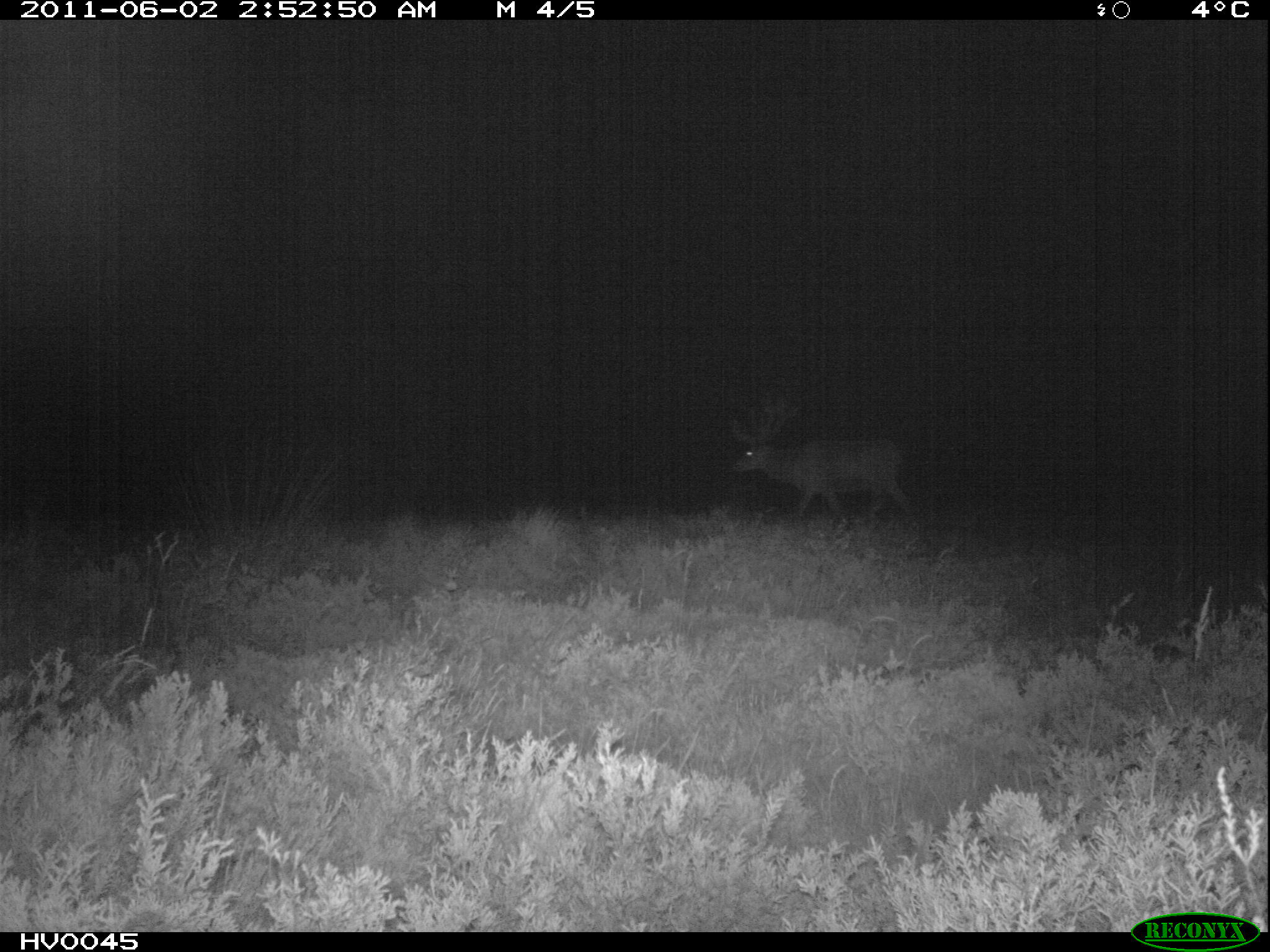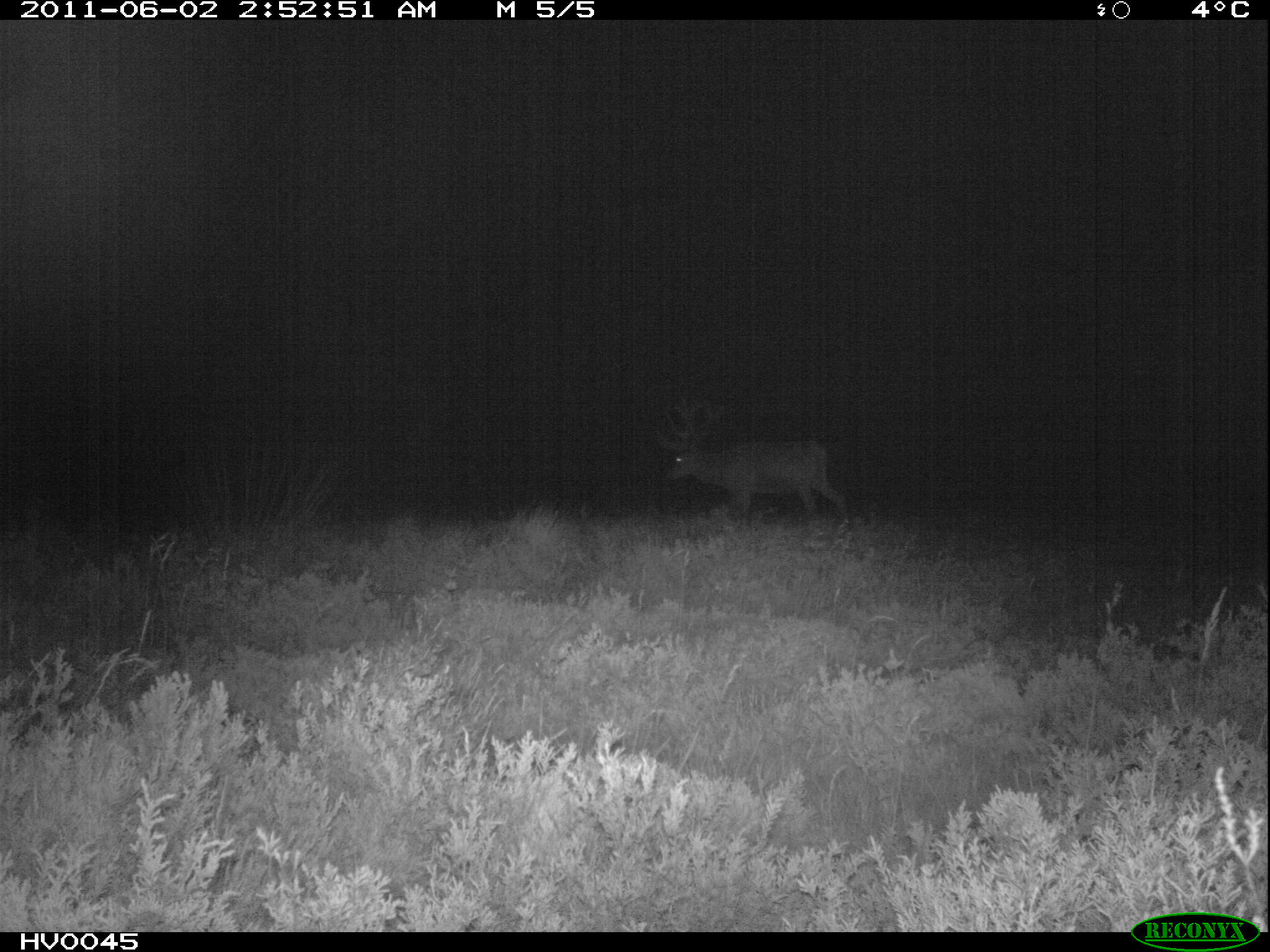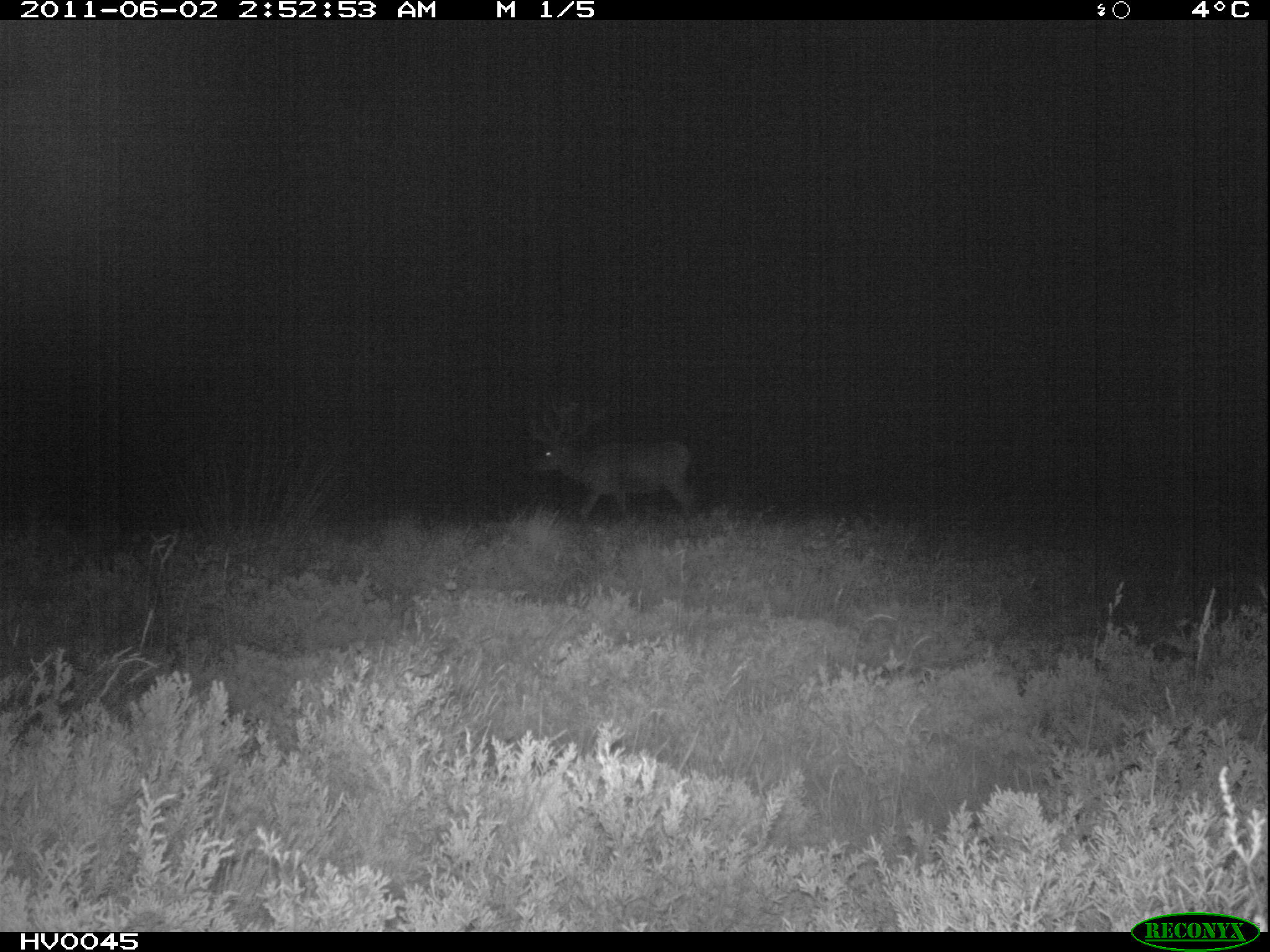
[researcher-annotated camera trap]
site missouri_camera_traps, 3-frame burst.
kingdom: Animalia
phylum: Chordata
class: Mammalia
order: Artiodactyla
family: Cervidae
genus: Cervus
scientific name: Cervus elaphus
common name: red deer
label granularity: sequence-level